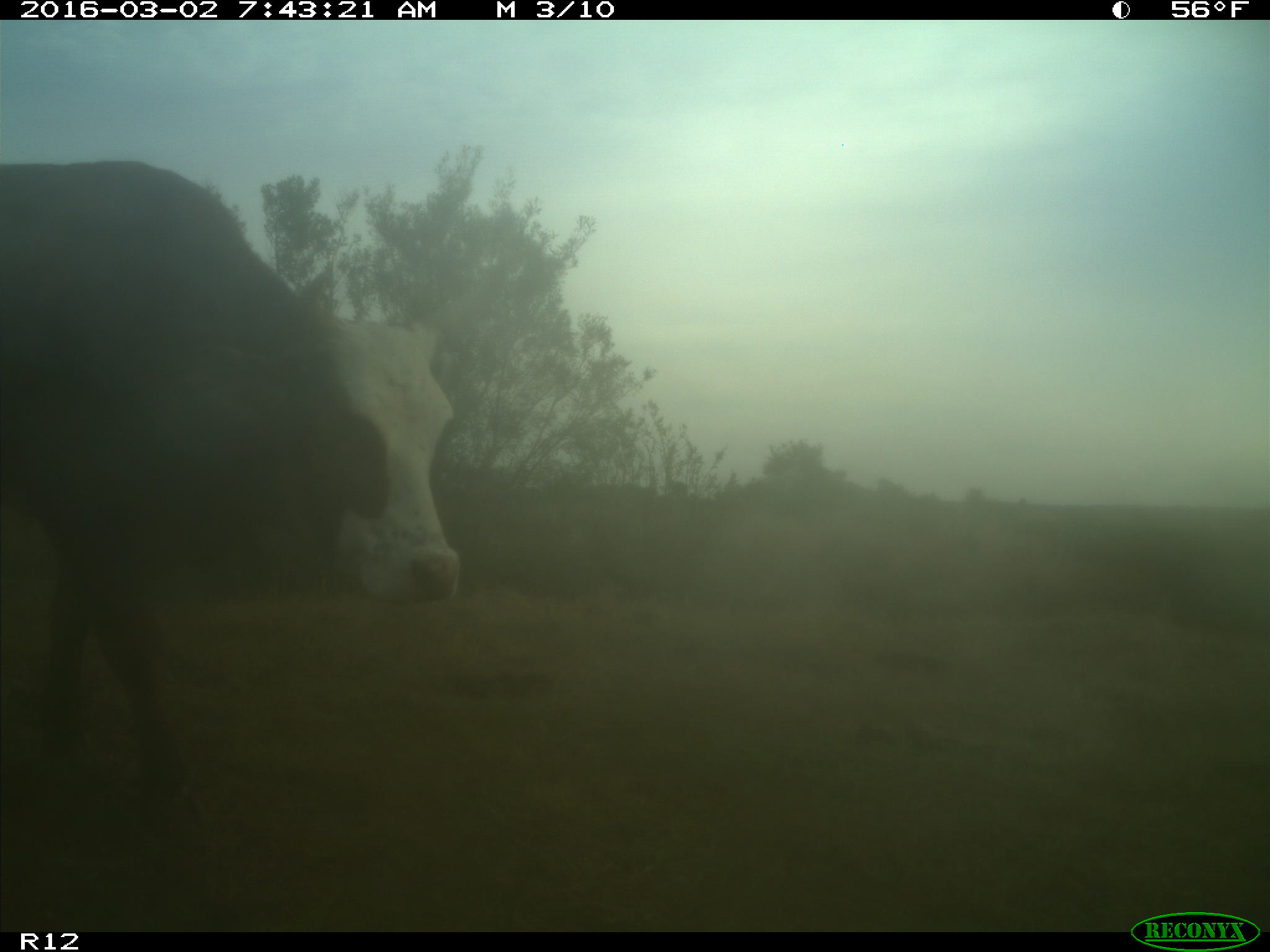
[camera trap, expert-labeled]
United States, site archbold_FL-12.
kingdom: Animalia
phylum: Chordata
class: Mammalia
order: Artiodactyla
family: Bovidae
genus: Bos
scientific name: Bos taurus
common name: domestic cow